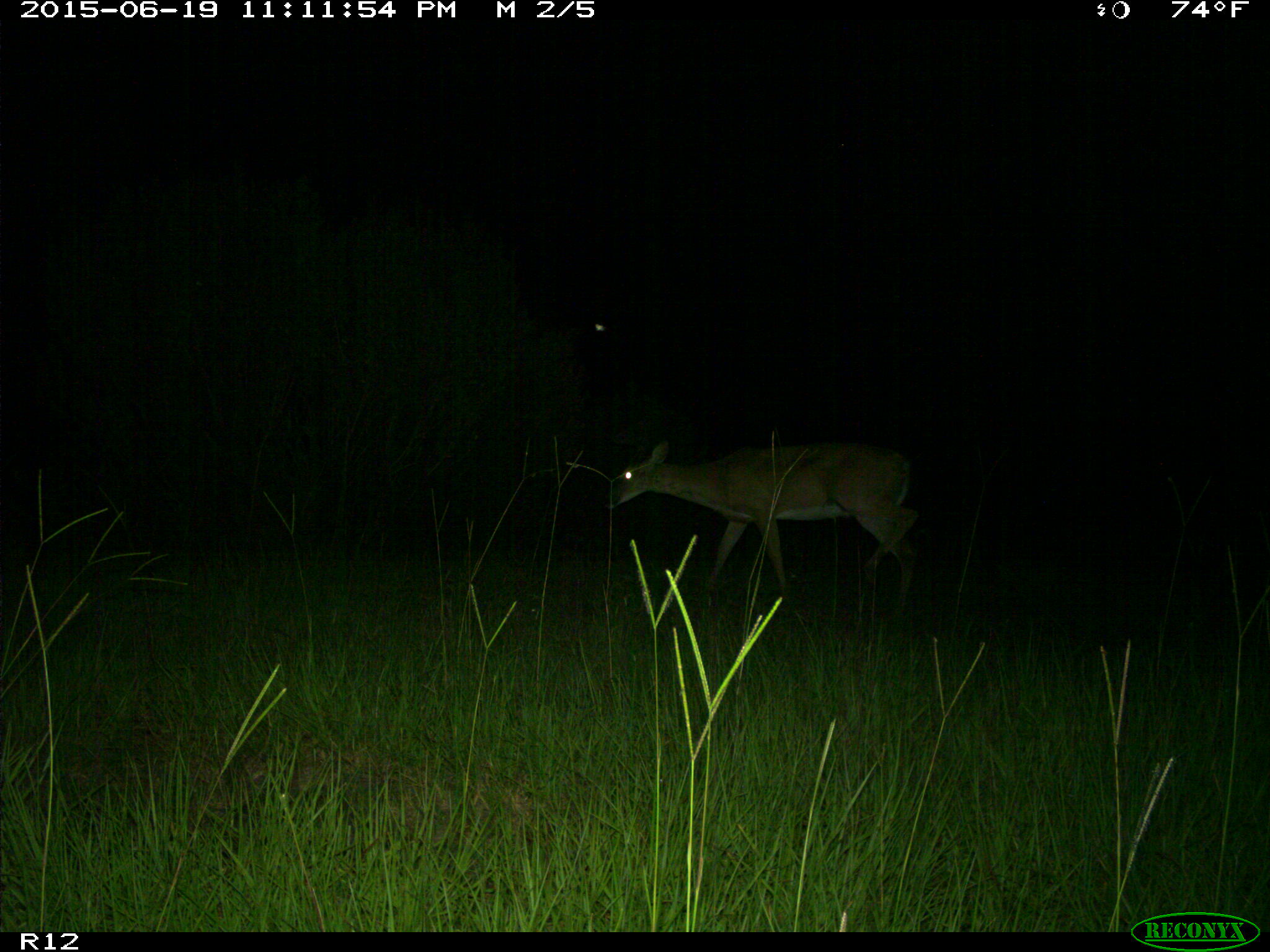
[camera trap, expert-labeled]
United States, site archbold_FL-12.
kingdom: Animalia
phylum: Chordata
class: Mammalia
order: Artiodactyla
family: Cervidae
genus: Odocoileus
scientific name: Odocoileus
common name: deer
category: unidentified deer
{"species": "unidentified deer (deer) (Odocoileus)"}